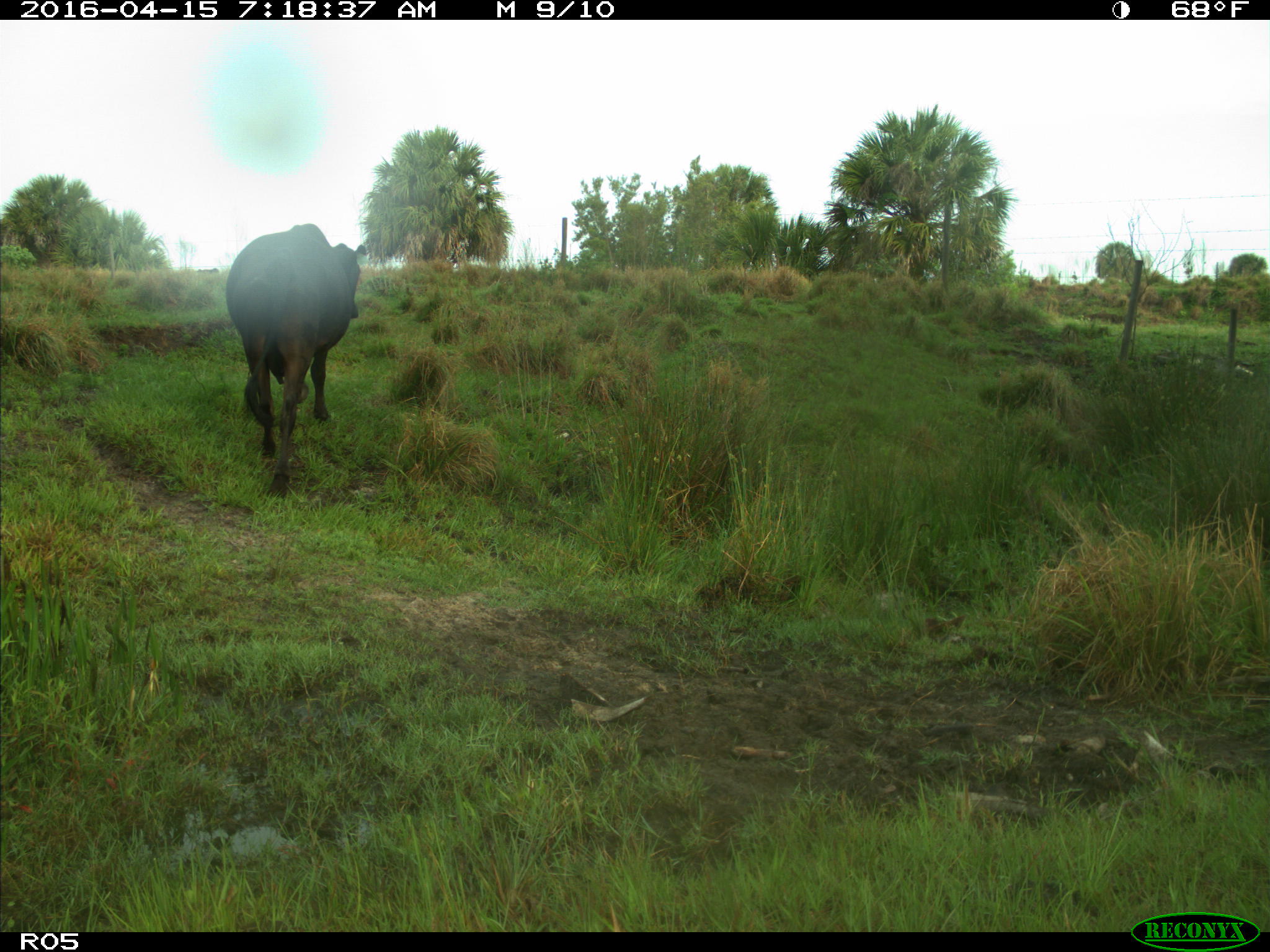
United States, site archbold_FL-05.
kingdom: Animalia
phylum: Chordata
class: Mammalia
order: Artiodactyla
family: Bovidae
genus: Bos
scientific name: Bos taurus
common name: domestic cow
Bos taurus (domestic cow).